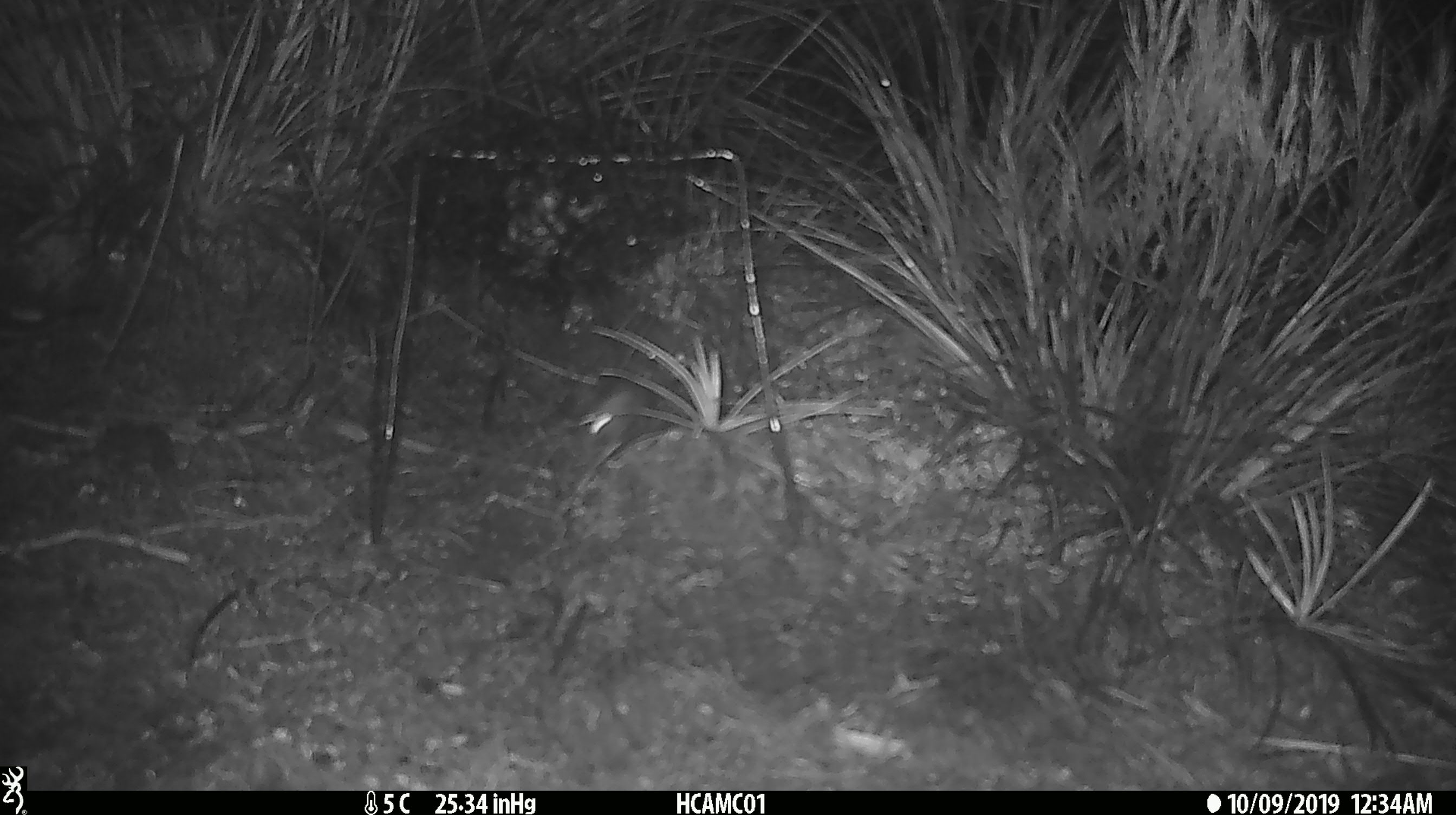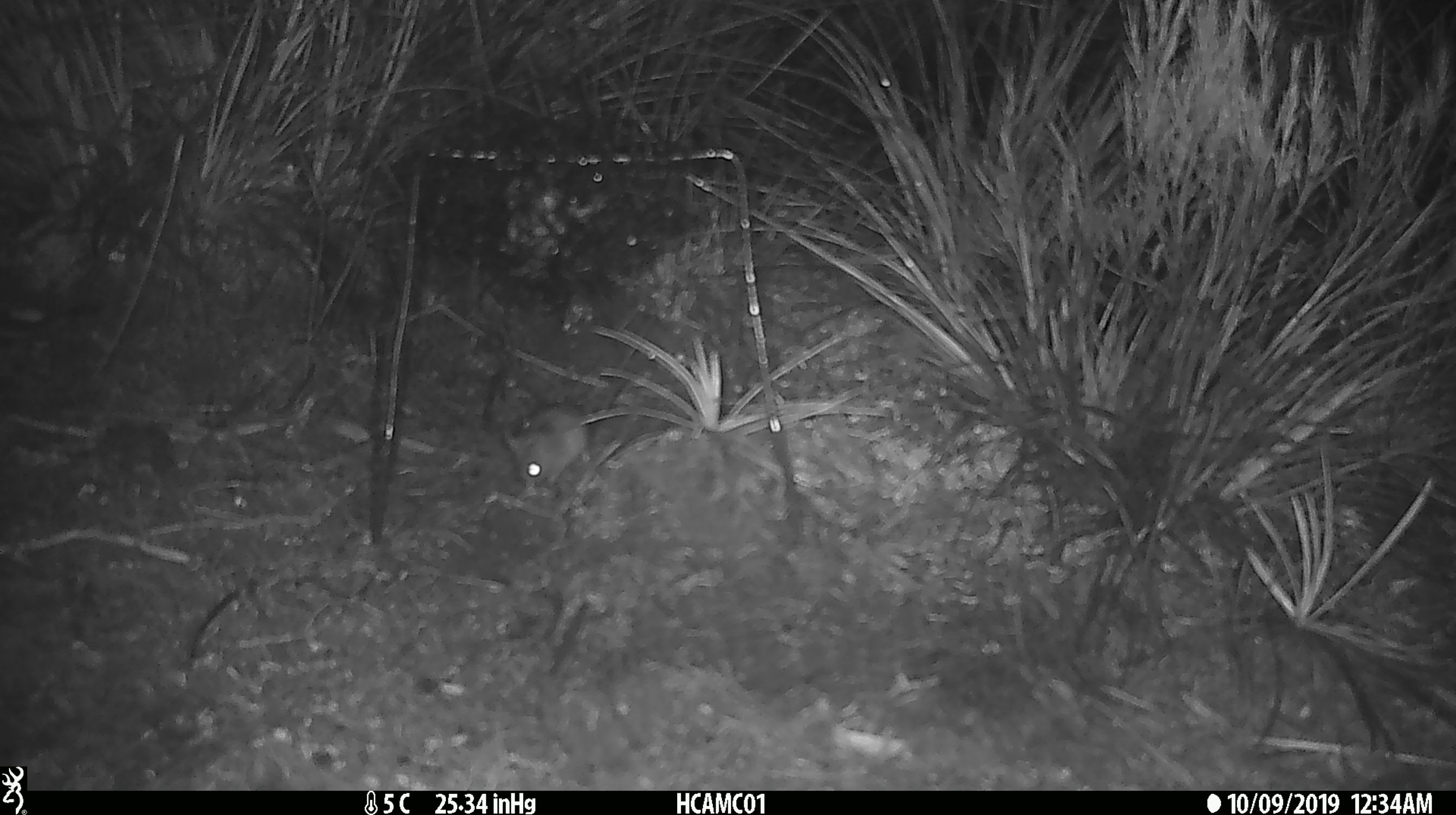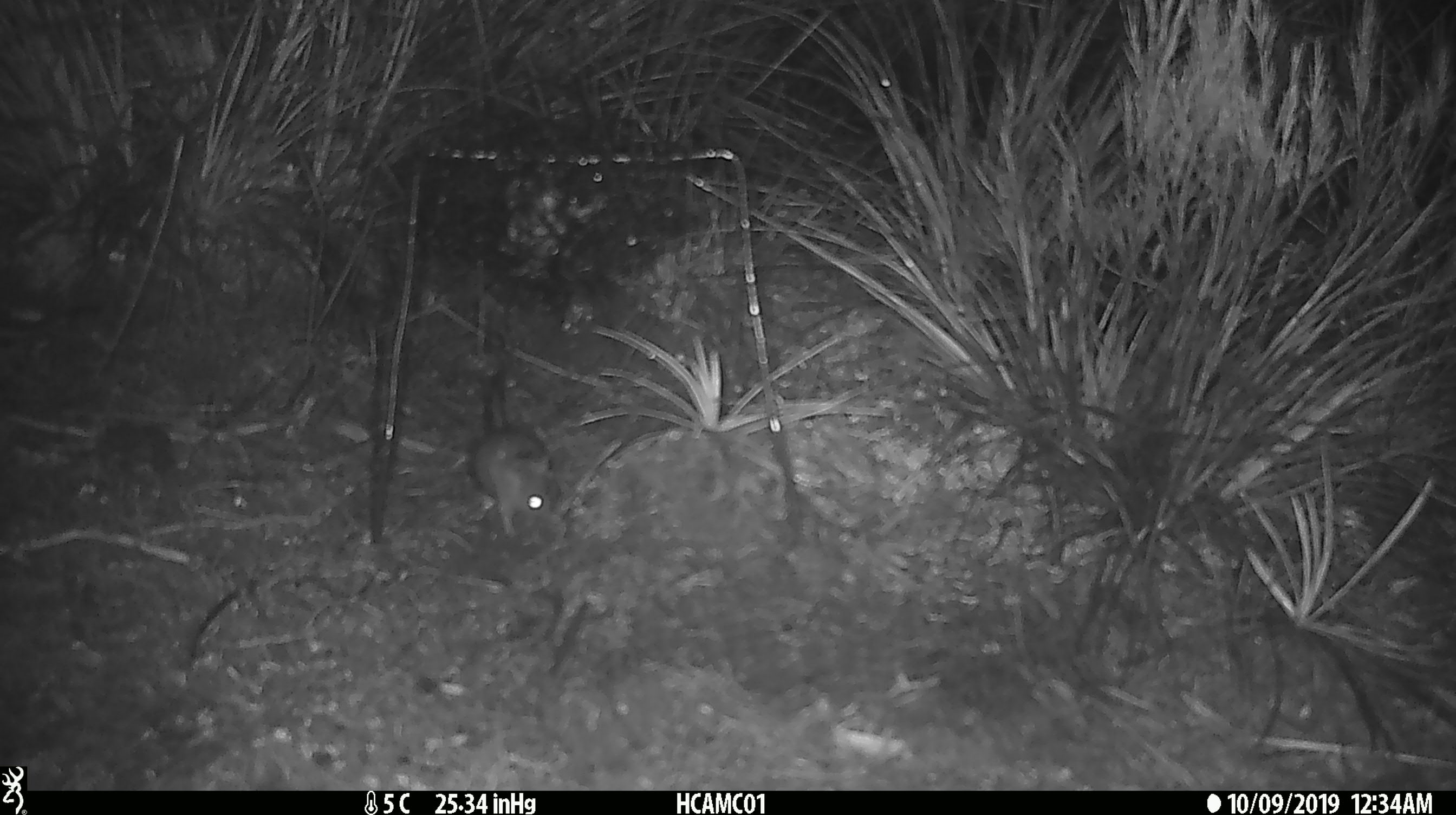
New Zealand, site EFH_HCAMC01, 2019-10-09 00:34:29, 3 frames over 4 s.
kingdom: Animalia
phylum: Chordata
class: Mammalia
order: Rodentia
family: Muridae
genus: Mus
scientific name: Mus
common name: mouse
Mouse (Mus).